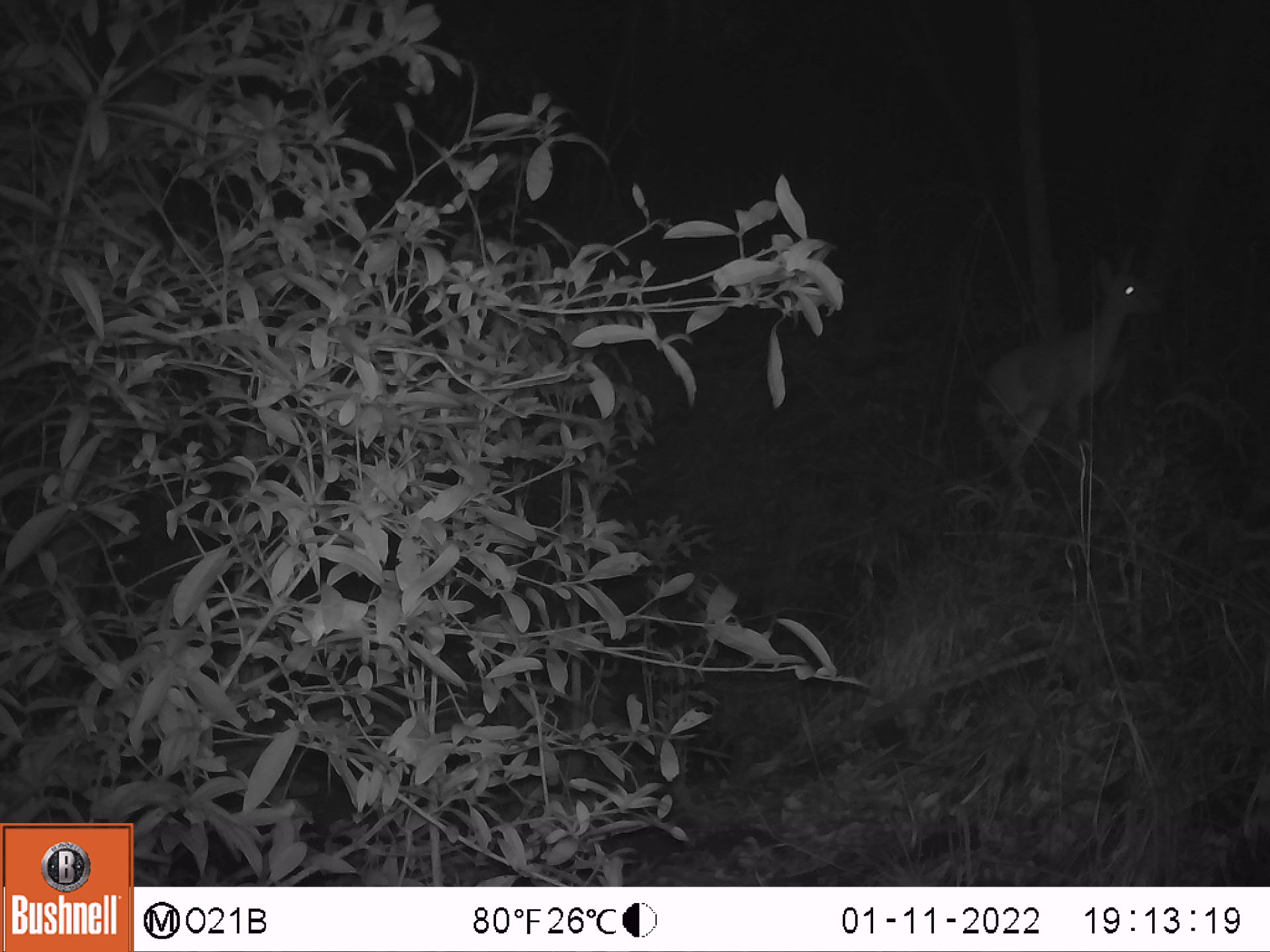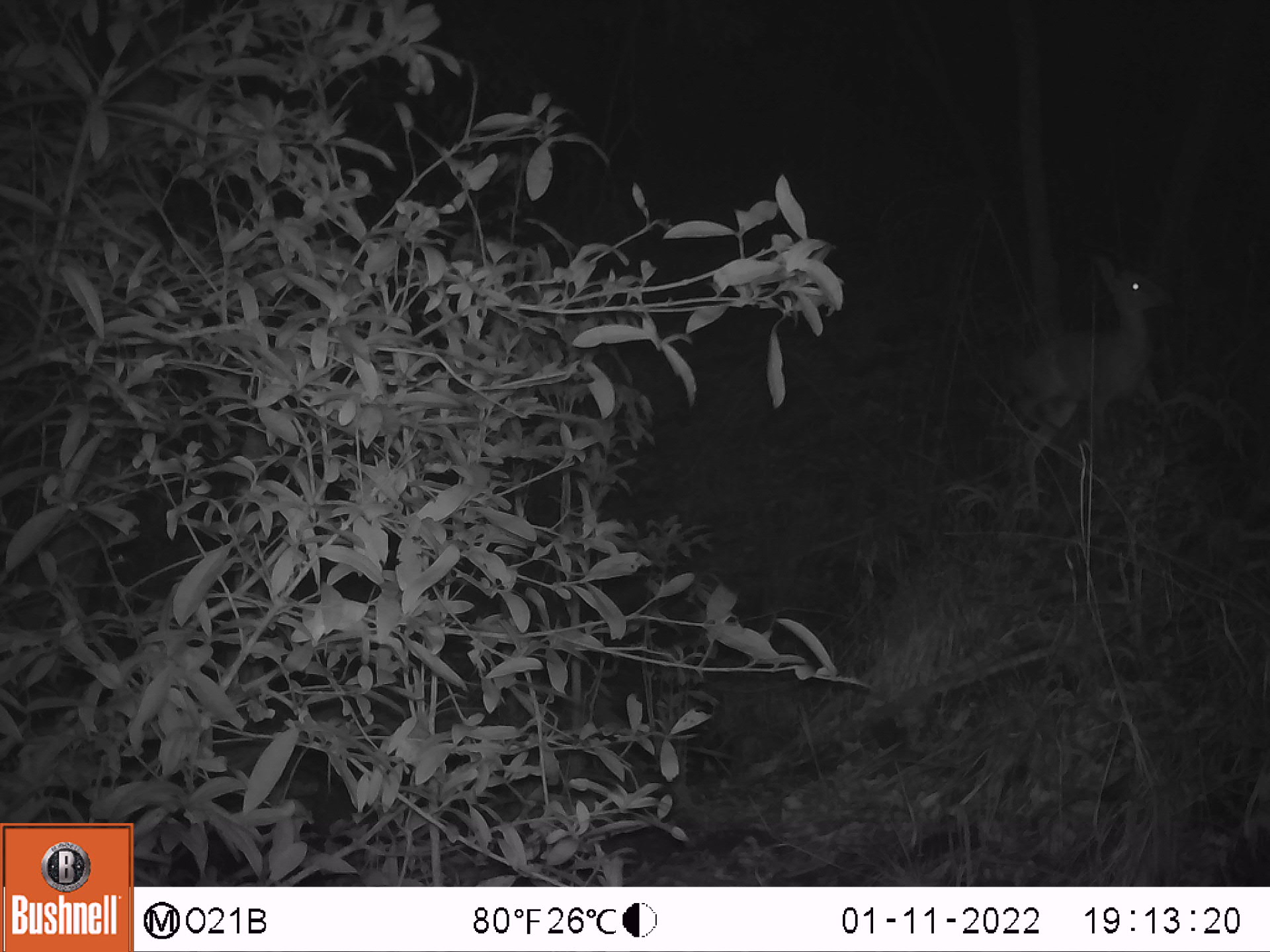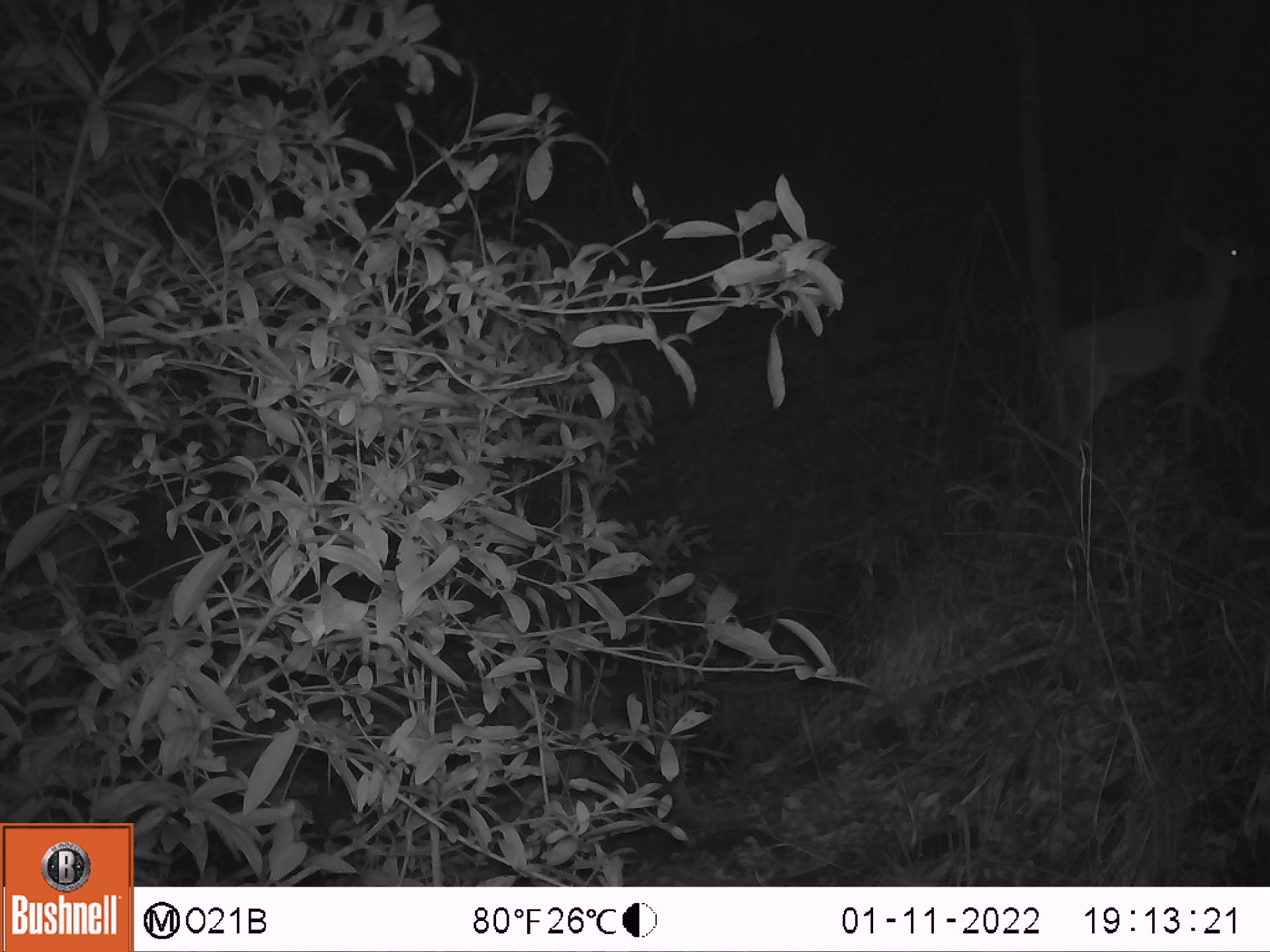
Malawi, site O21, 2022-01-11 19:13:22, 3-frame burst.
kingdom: Animalia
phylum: Chordata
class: Mammalia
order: Artiodactyla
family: Bovidae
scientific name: Antilopinae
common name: small antelope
Small antelope (Antilopinae), count 1.